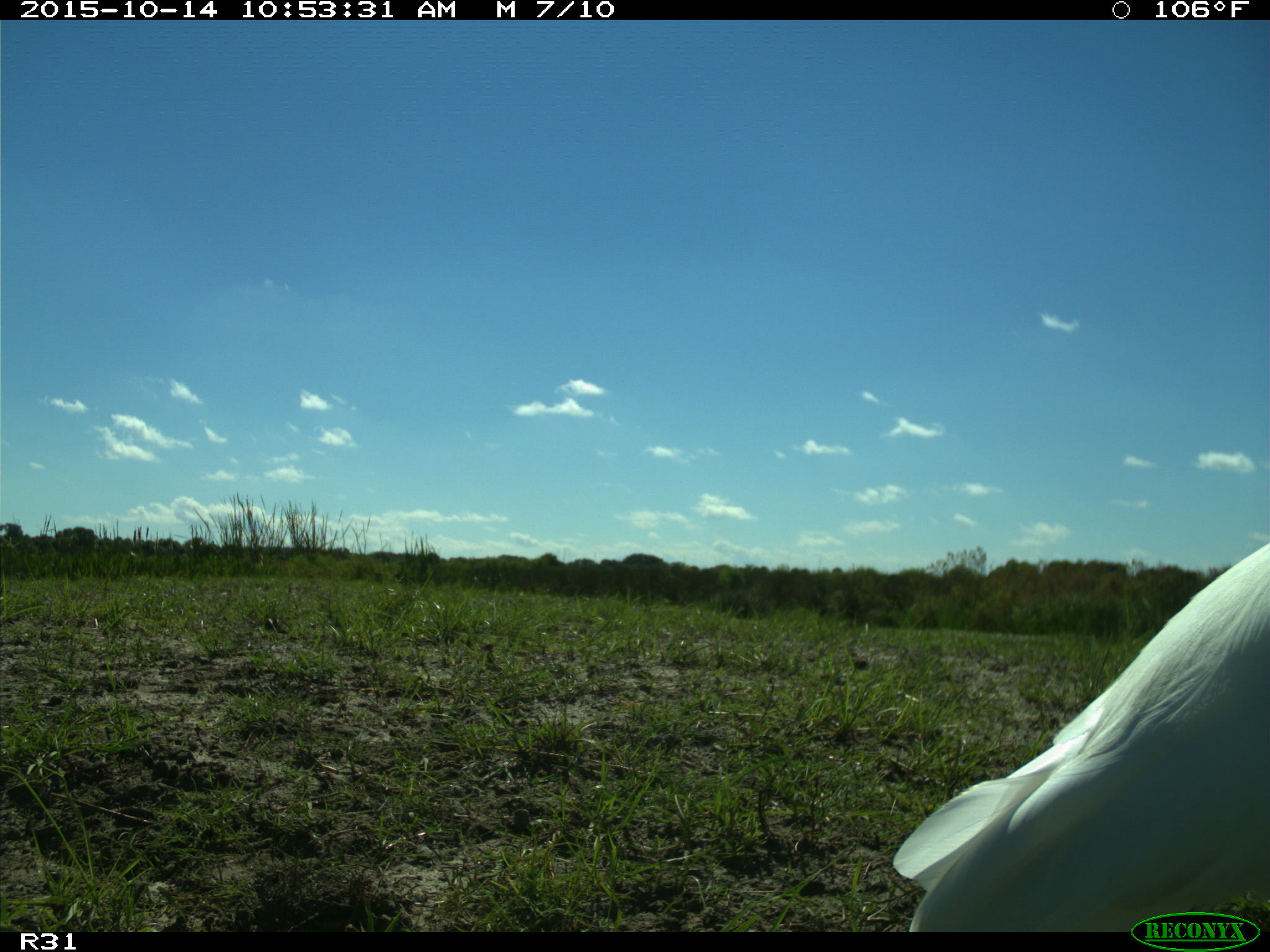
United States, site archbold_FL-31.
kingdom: Animalia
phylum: Chordata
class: Aves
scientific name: Aves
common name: birds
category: unidentified bird